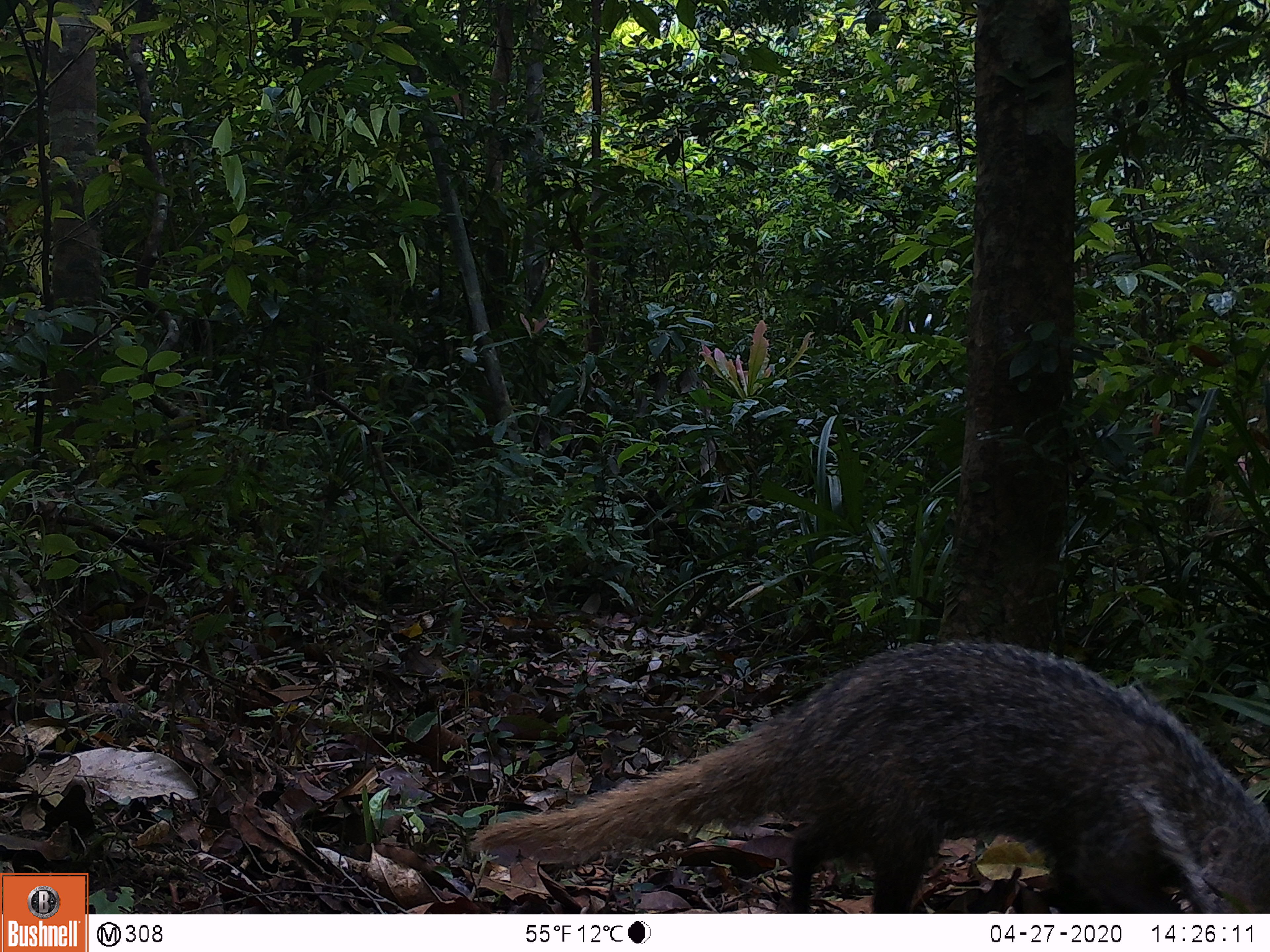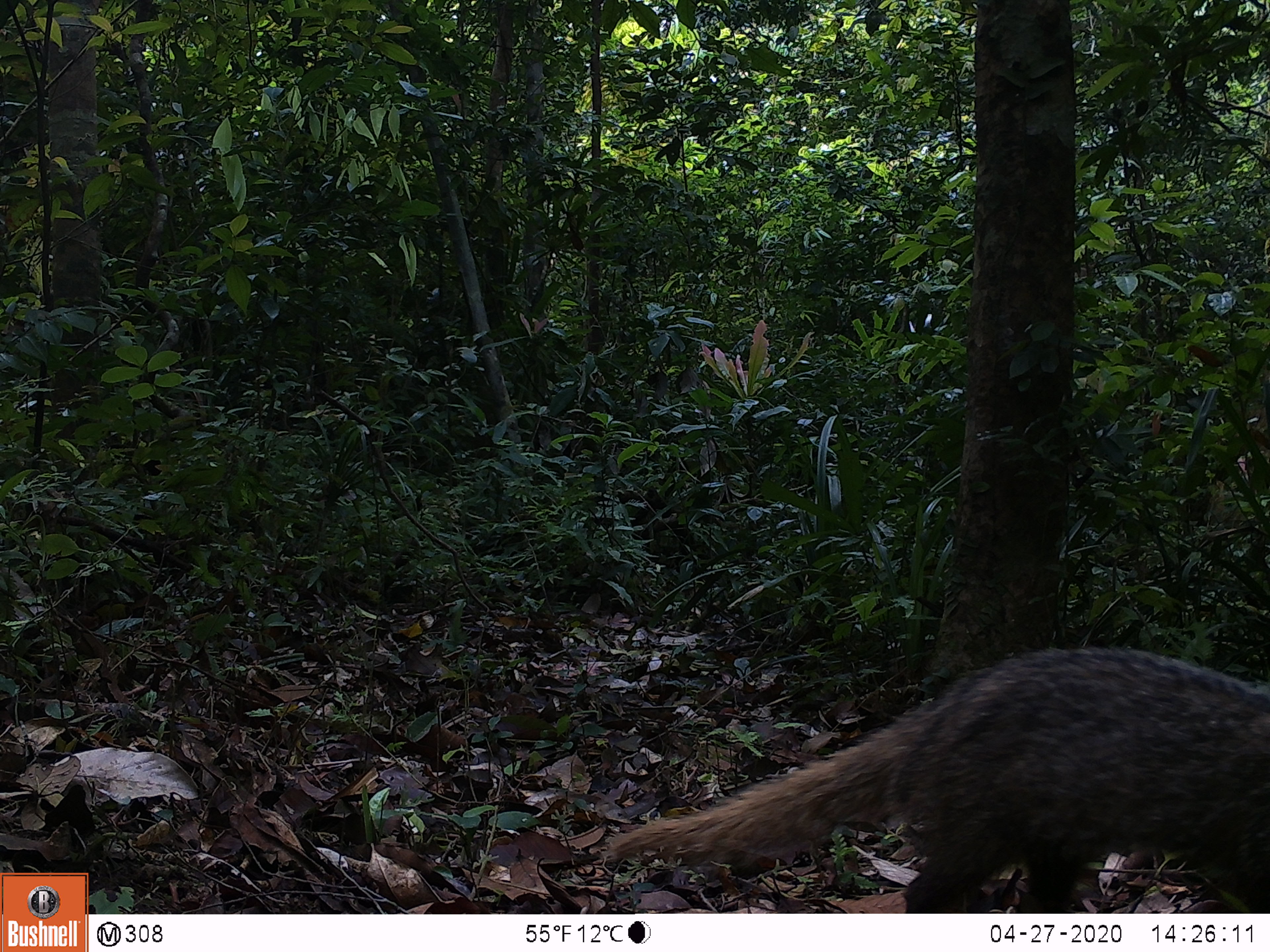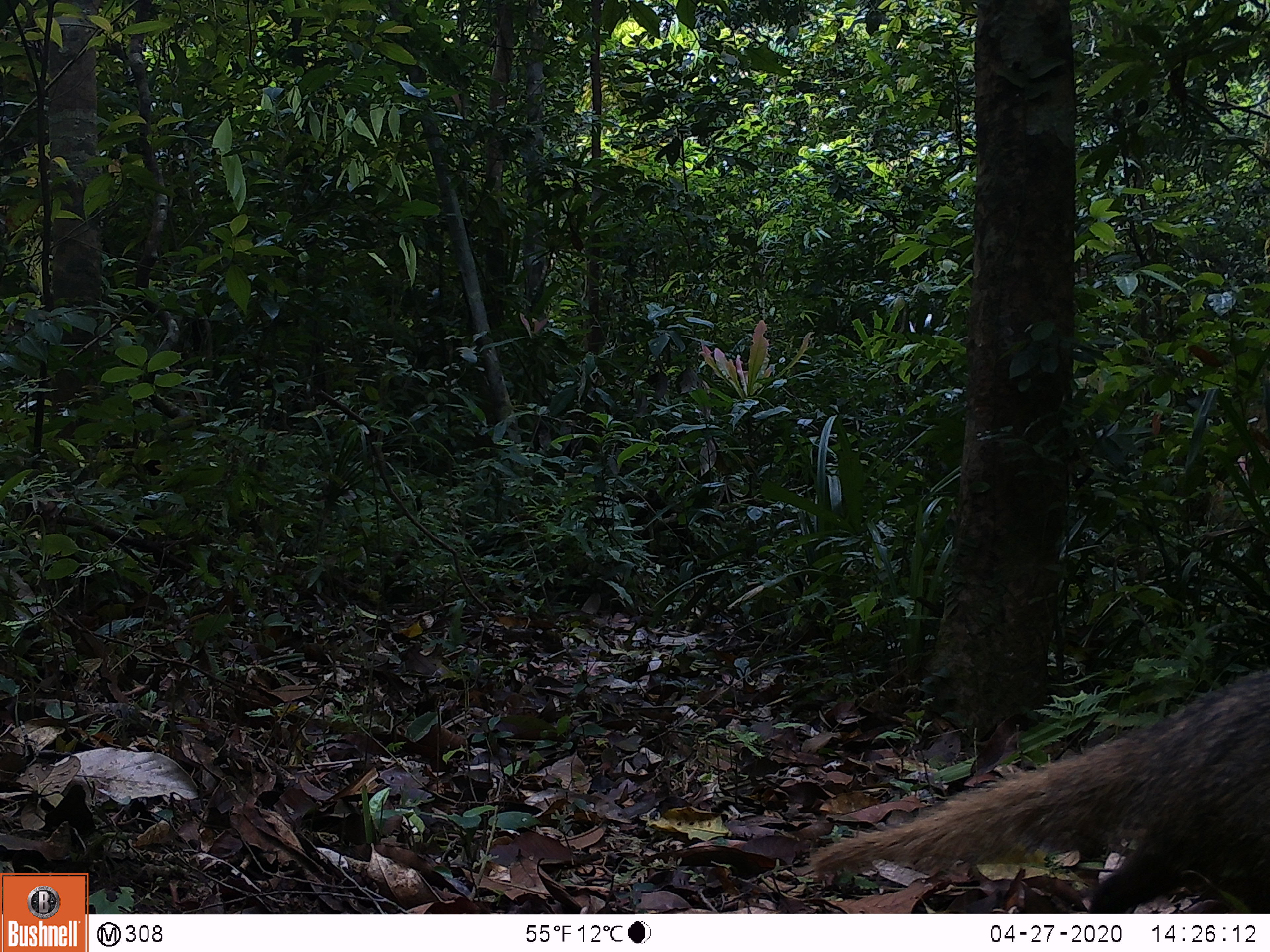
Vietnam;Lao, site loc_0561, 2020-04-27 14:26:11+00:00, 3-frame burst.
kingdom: Animalia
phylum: Chordata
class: Mammalia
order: Carnivora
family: Herpestidae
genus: Urva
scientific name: Urva urva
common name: crab-eating mongoose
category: crab eating mongoose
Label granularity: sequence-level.